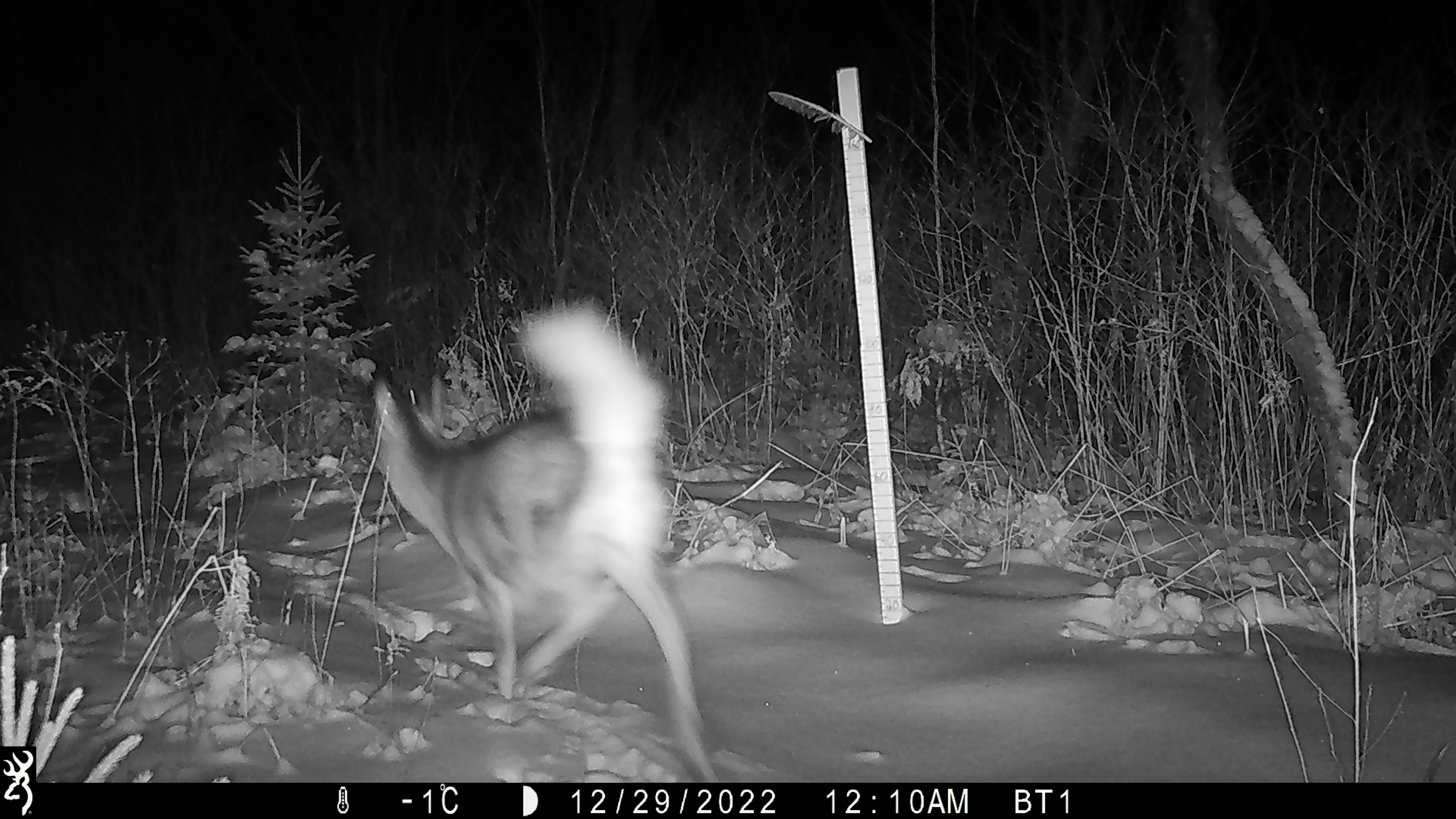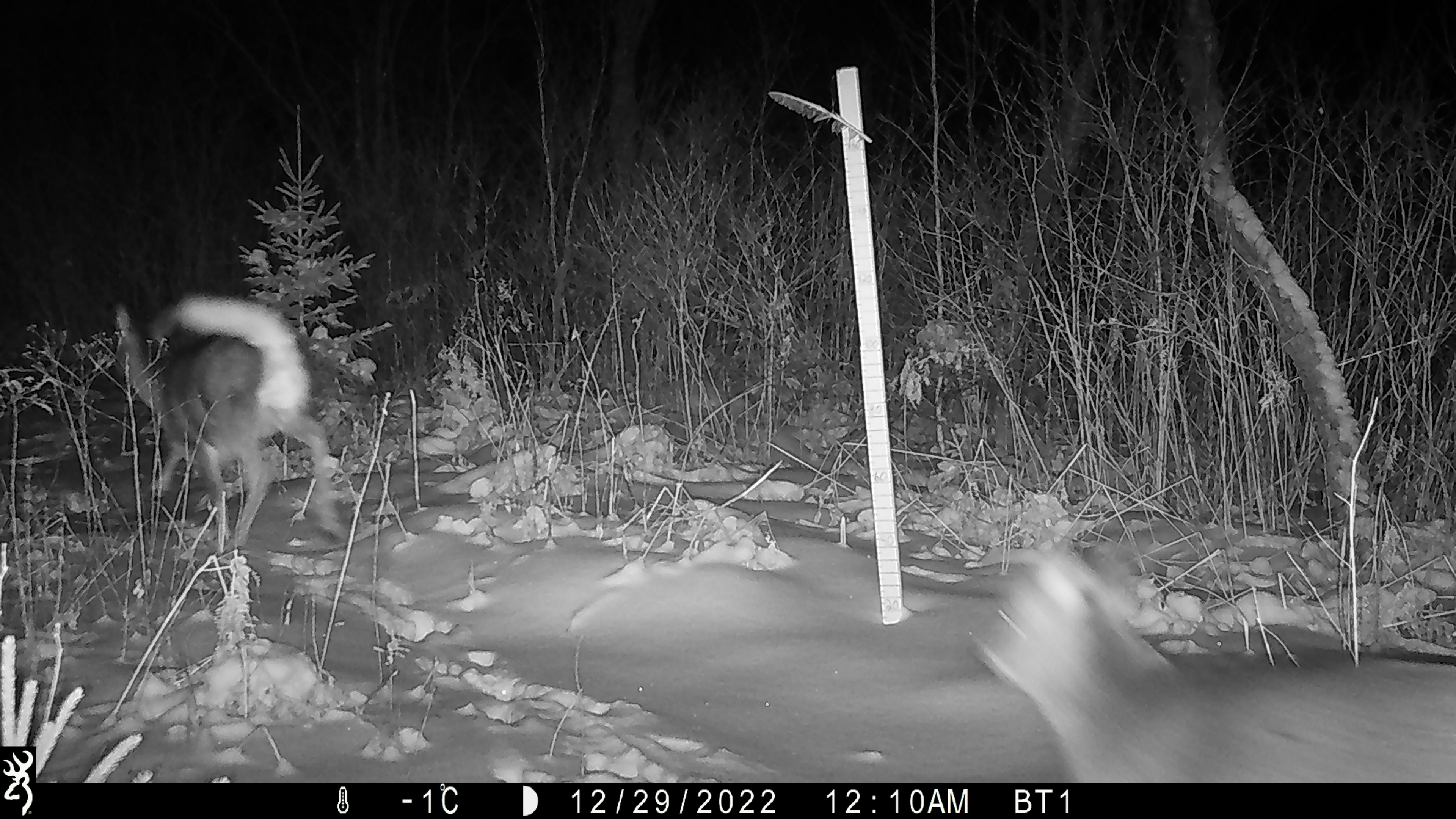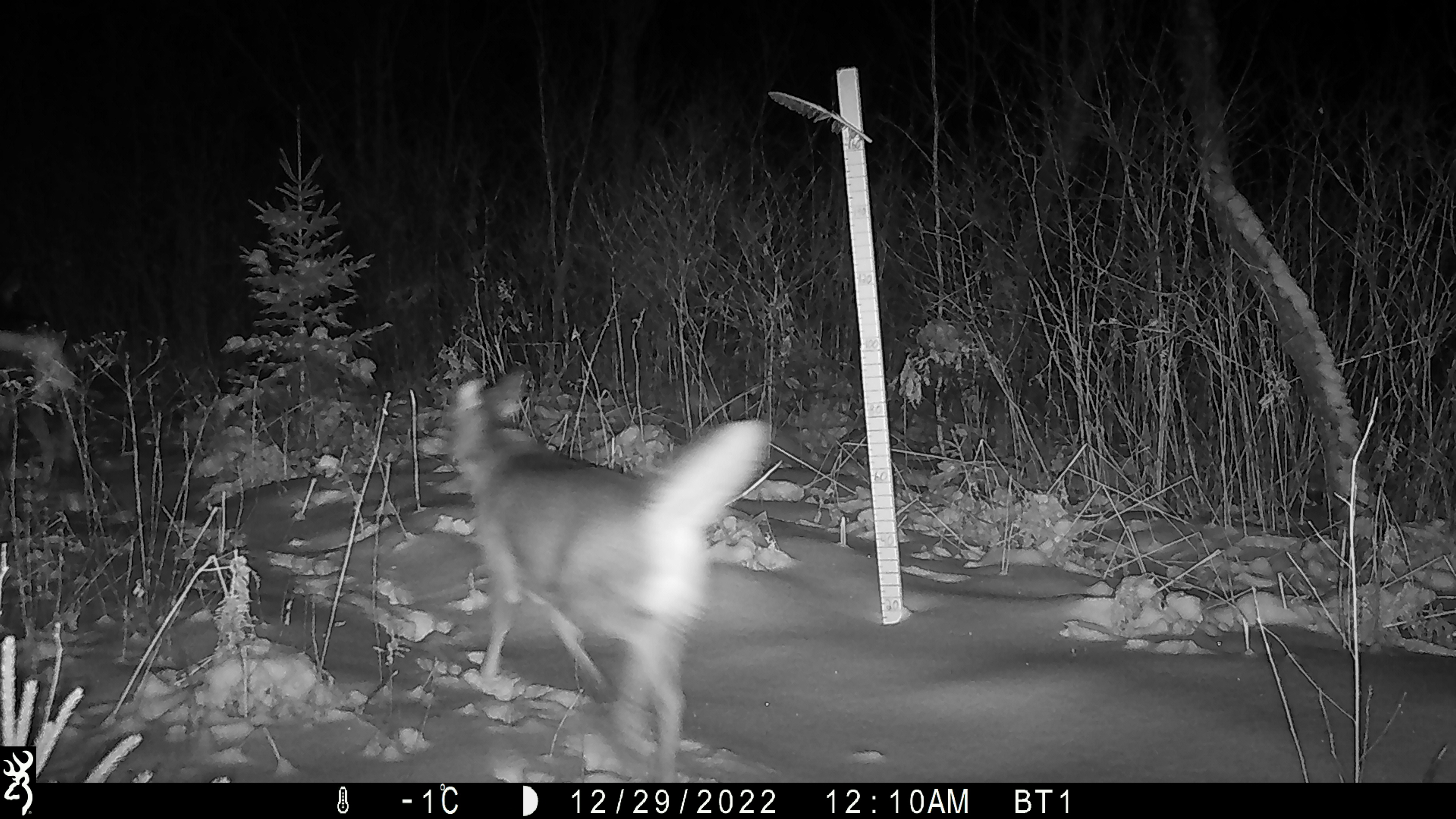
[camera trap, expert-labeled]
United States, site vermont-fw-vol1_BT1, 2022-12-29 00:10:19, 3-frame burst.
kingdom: Animalia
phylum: Chordata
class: Mammalia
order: Artiodactyla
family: Cervidae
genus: Odocoileus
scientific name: Odocoileus virginianus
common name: white-tailed deer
White-tailed deer (Odocoileus virginianus).